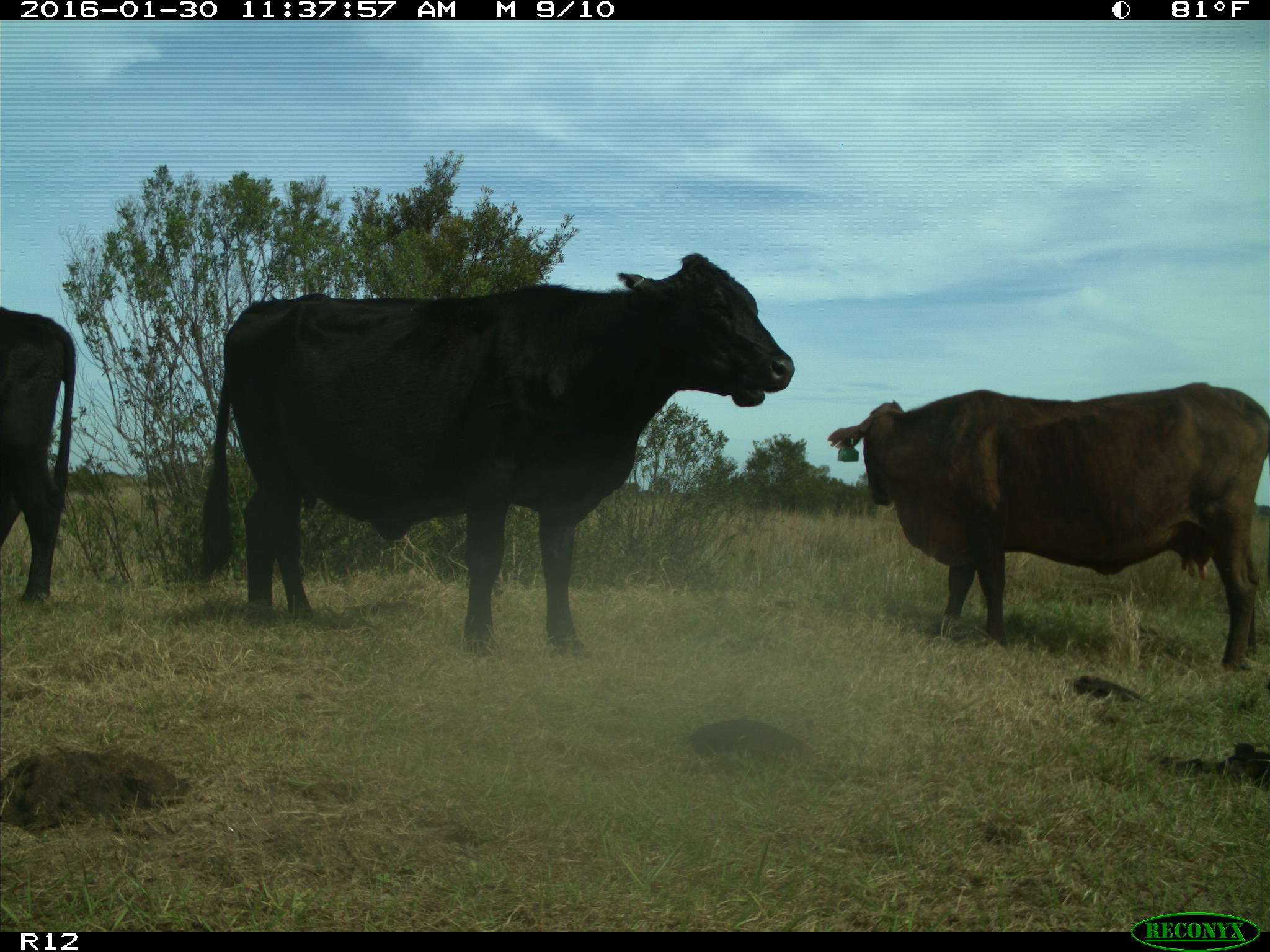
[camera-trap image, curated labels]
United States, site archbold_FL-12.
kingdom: Animalia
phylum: Chordata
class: Mammalia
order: Artiodactyla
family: Bovidae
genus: Bos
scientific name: Bos taurus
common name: domestic cow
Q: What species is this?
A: Bos taurus (domestic cow).